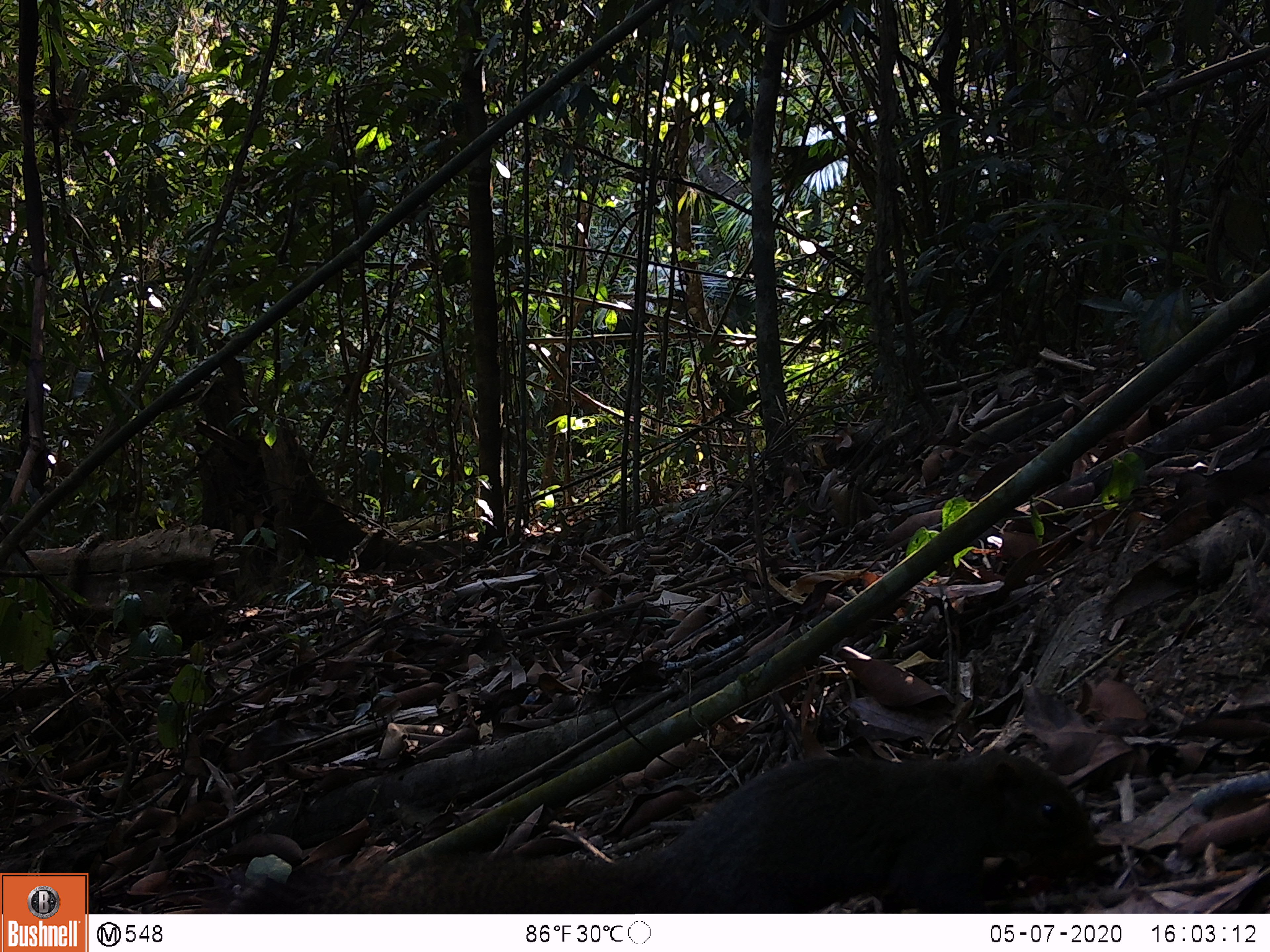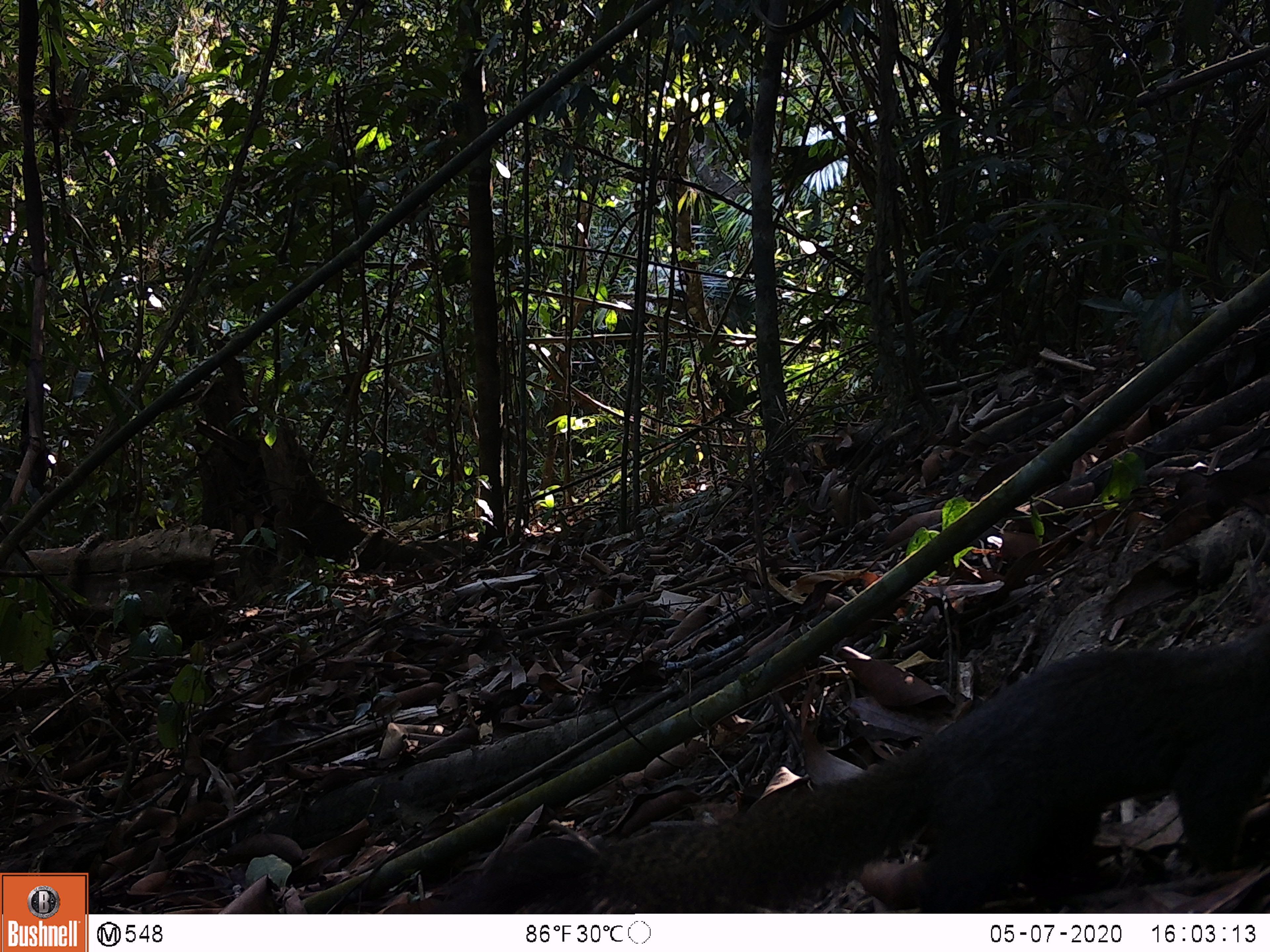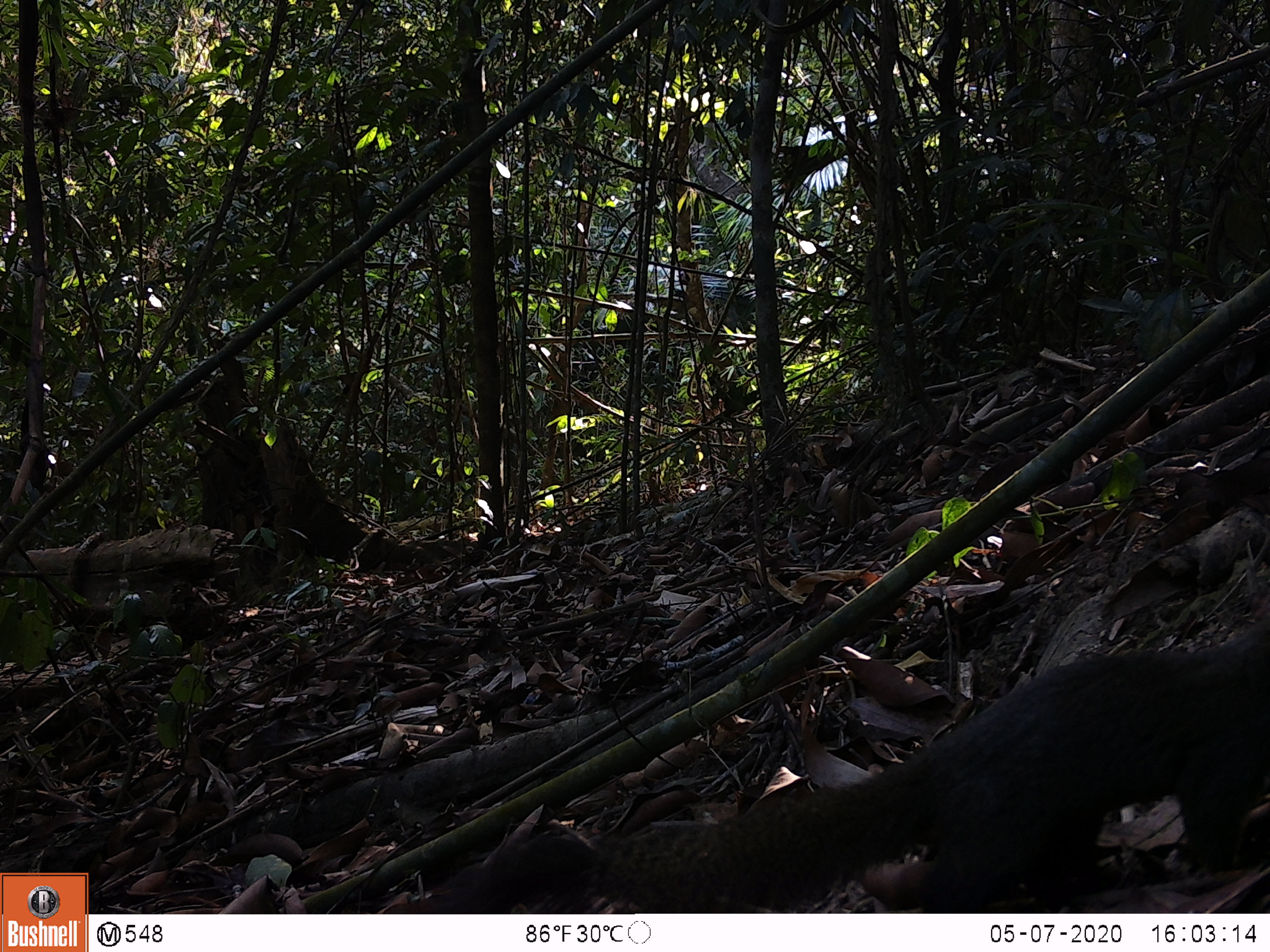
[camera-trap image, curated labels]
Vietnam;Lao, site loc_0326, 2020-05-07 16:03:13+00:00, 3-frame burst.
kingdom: Animalia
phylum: Chordata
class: Mammalia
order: Rodentia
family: Sciuridae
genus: Callosciurus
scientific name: Callosciurus erythraeus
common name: pallas's squirrel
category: pallass squirrel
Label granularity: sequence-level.